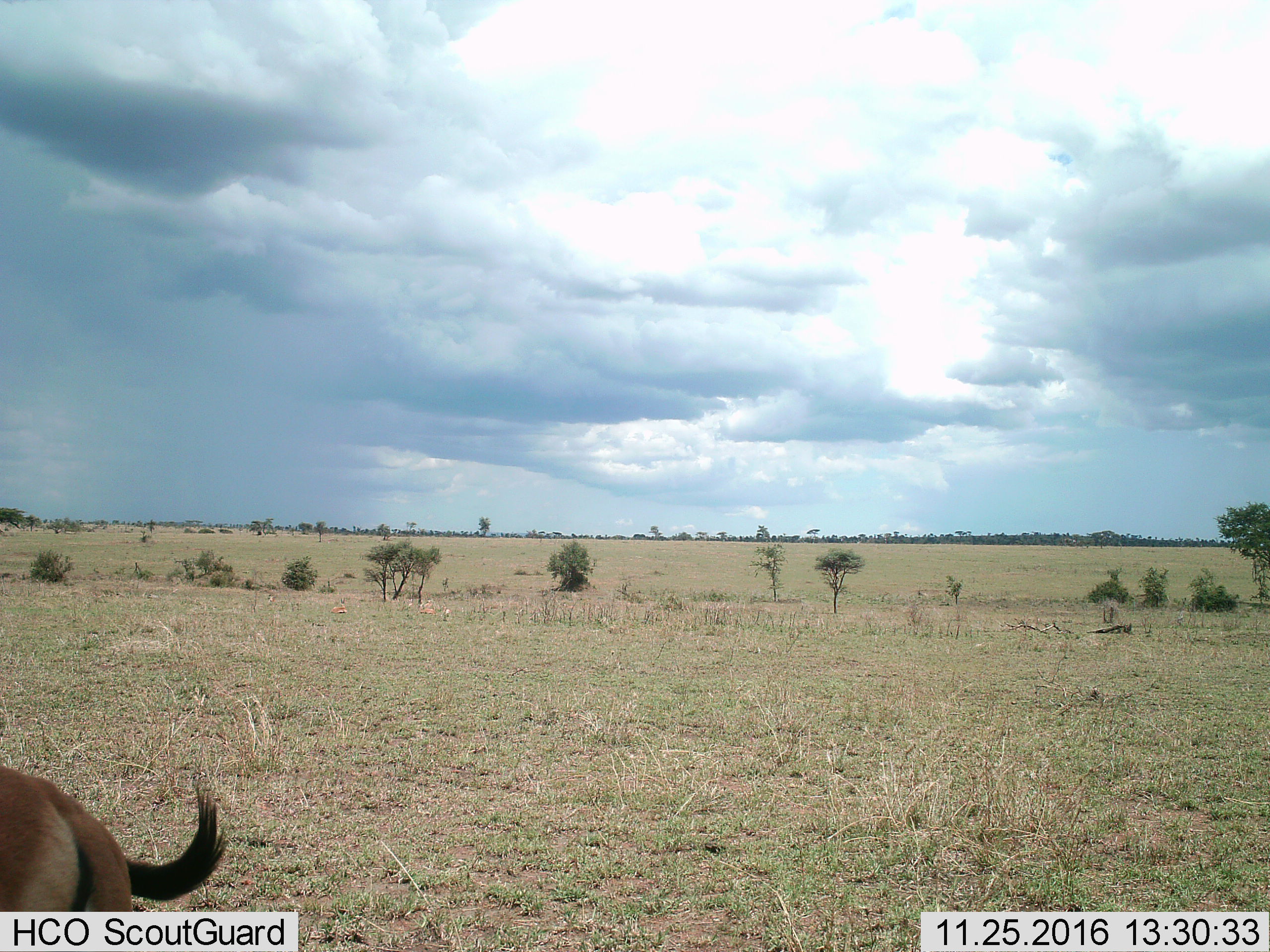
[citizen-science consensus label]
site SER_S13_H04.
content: unidentified animal